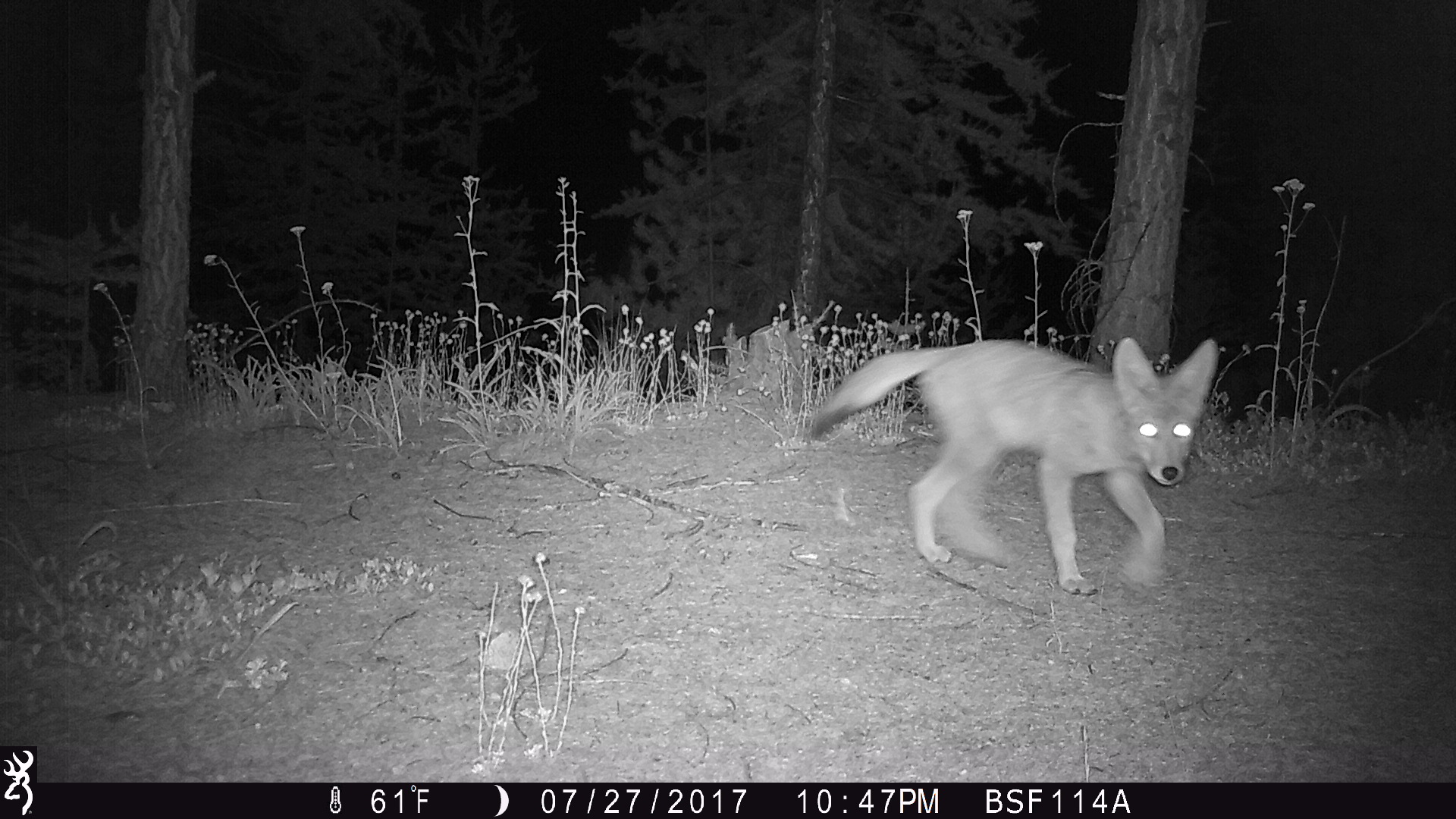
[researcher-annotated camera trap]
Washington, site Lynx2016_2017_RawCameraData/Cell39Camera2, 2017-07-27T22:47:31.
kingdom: Animalia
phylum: Chordata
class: Mammalia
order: Carnivora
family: Canidae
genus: Canis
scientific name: Canis latrans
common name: coyote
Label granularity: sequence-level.